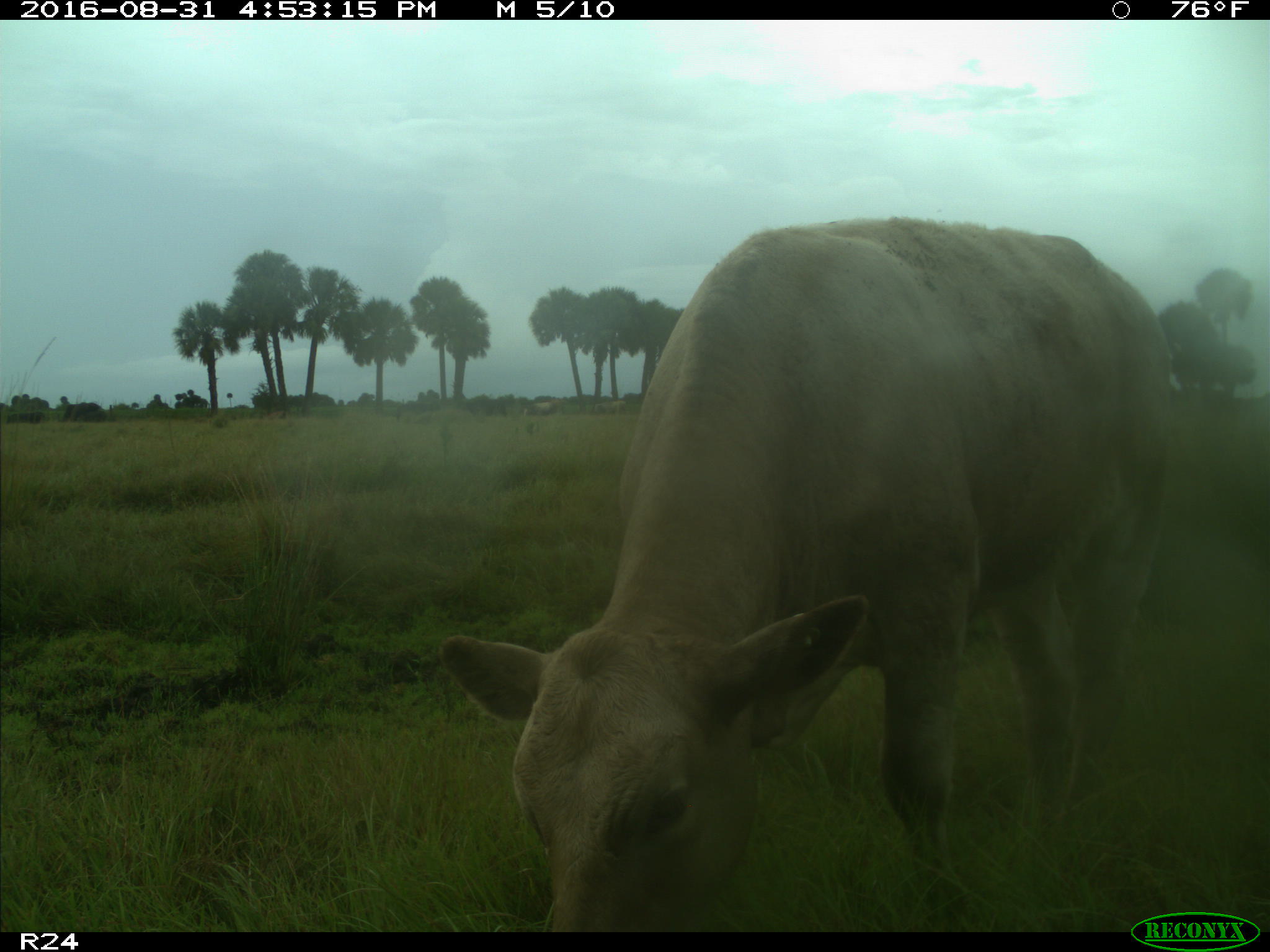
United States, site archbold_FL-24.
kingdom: Animalia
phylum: Chordata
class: Mammalia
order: Artiodactyla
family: Bovidae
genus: Bos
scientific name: Bos taurus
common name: domestic cow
Bos taurus (domestic cow).